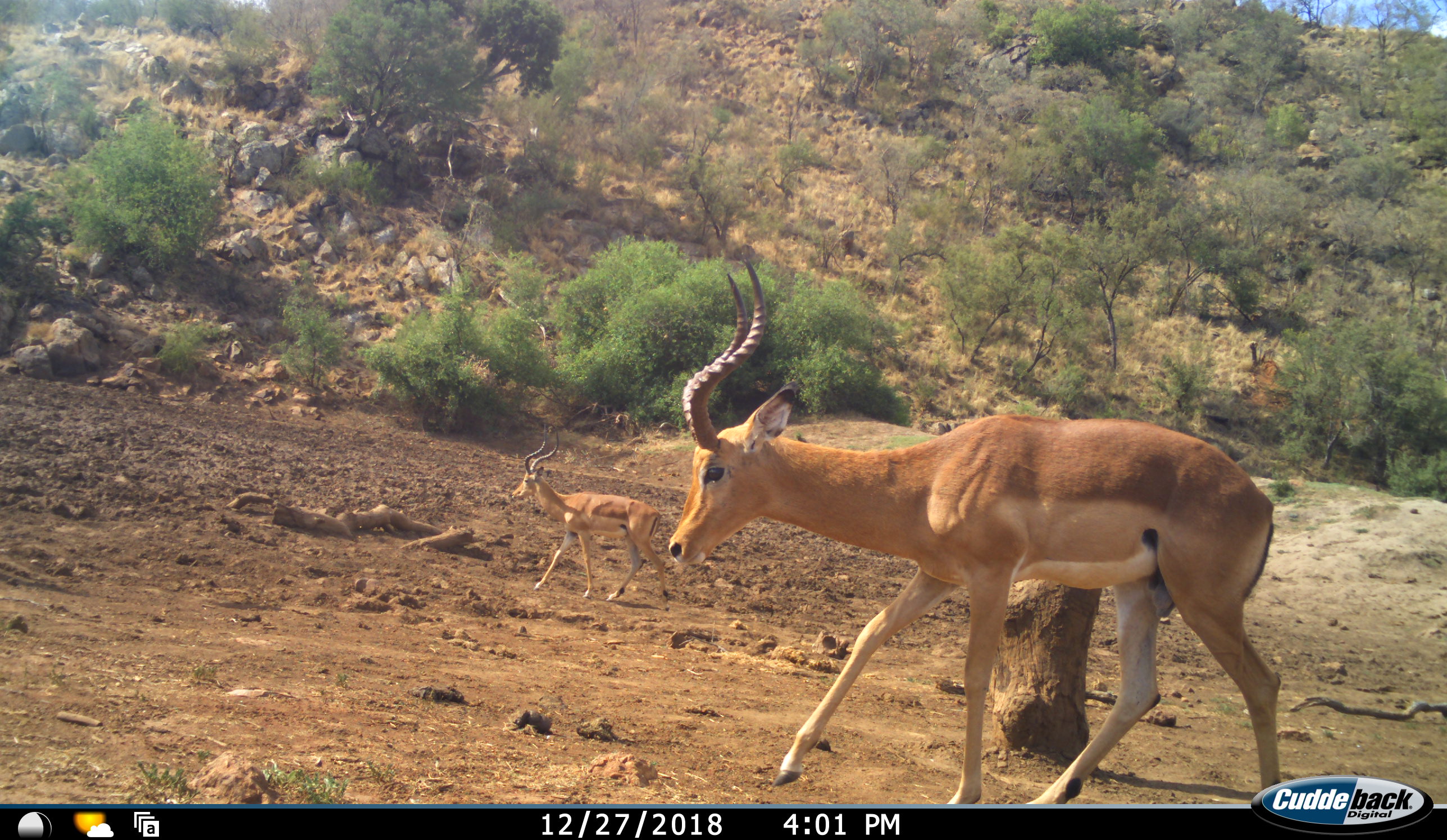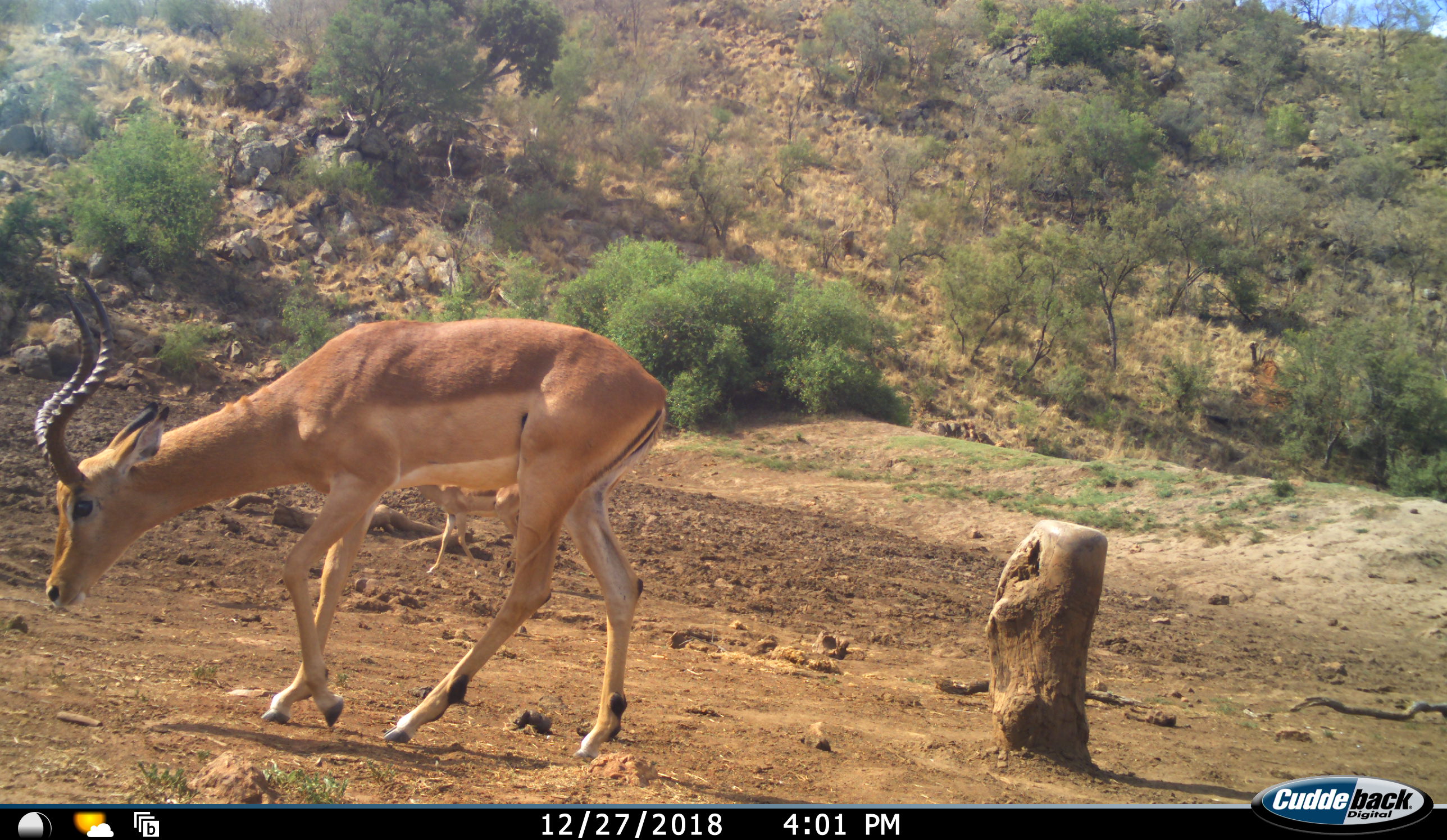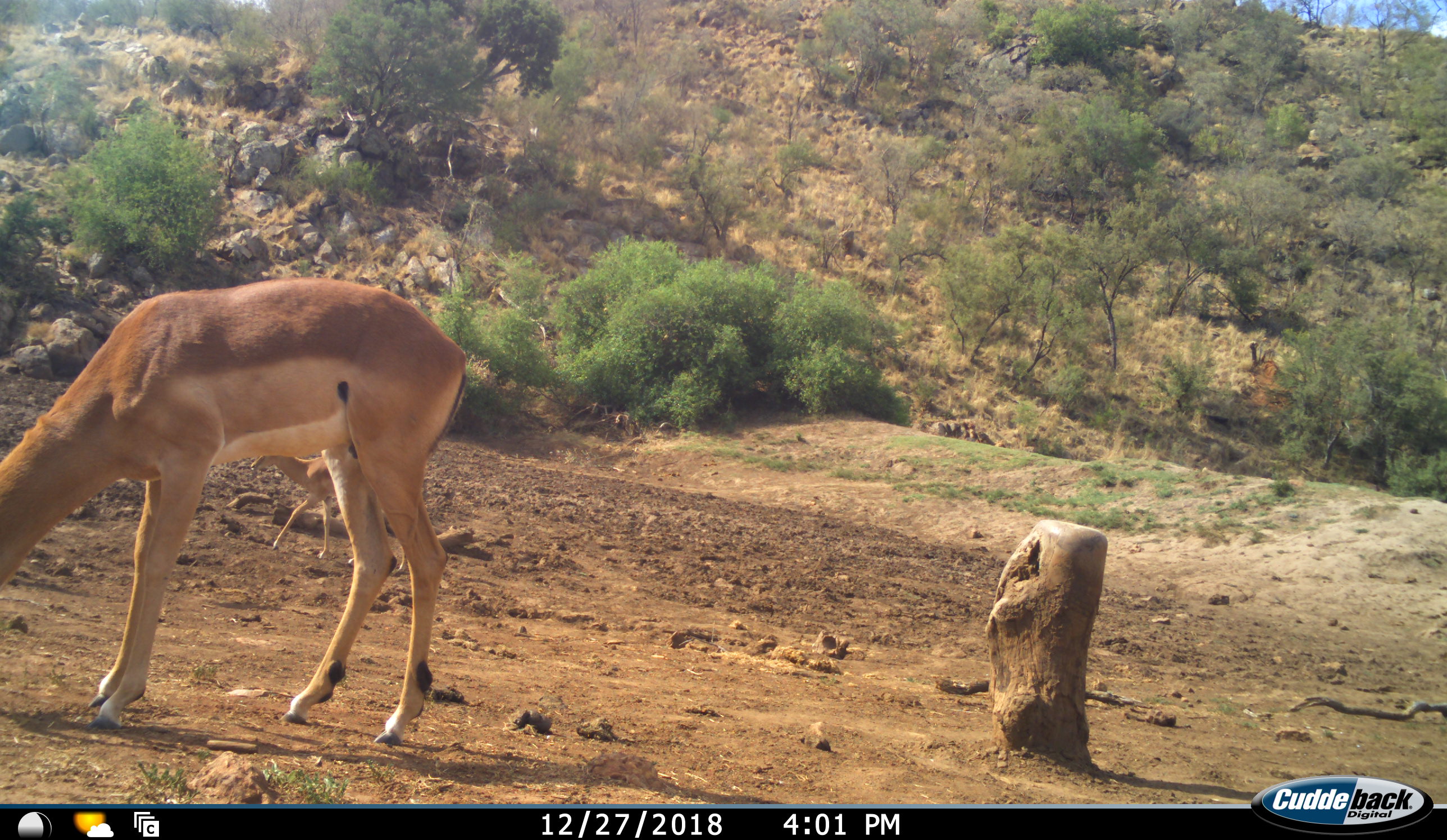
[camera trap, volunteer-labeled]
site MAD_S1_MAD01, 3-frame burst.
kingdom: Animalia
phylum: Chordata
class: Mammalia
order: Artiodactyla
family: Bovidae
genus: Aepyceros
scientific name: Aepyceros melampus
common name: impala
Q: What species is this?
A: Impala (Aepyceros melampus).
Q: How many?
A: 2.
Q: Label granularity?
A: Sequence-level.